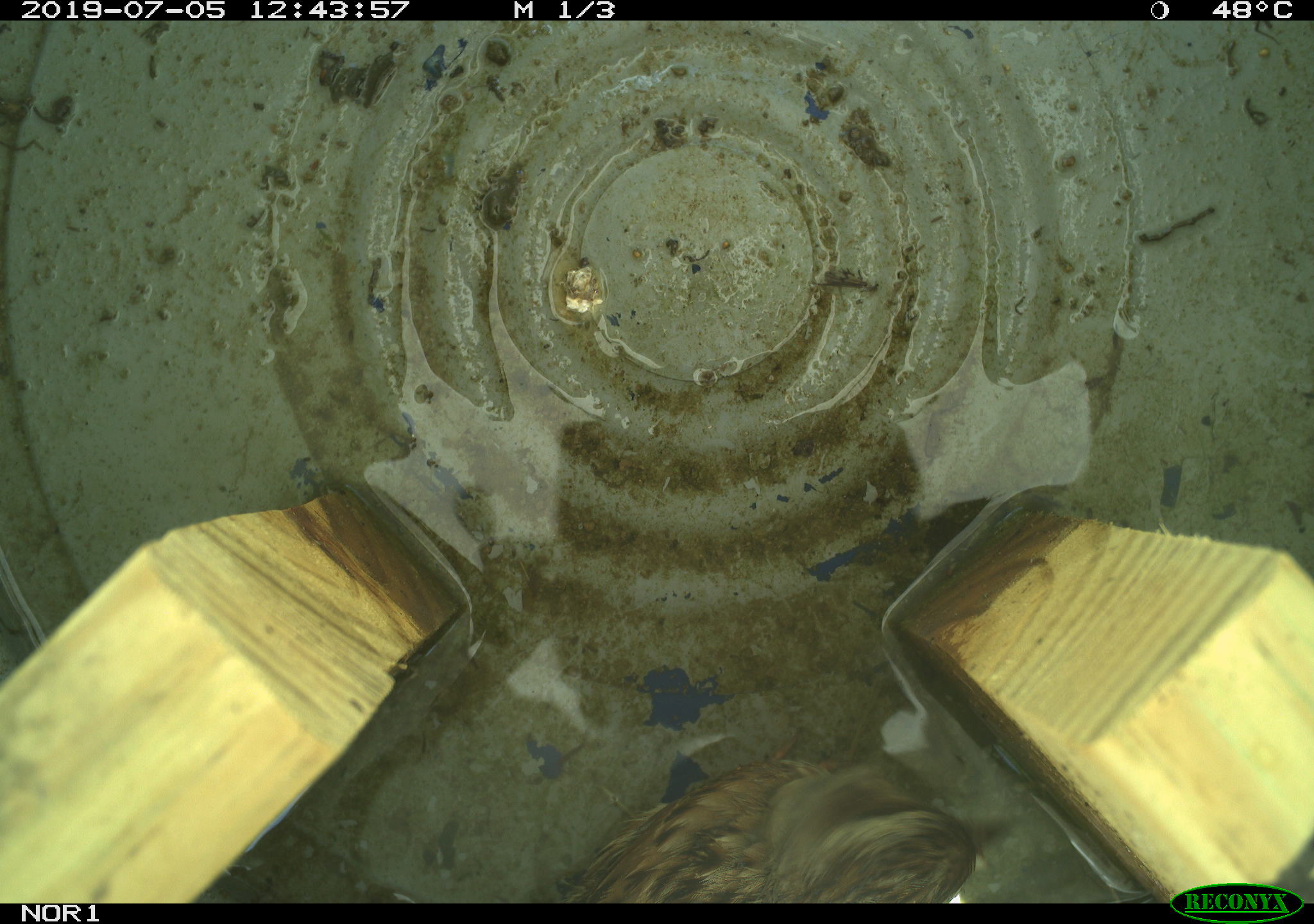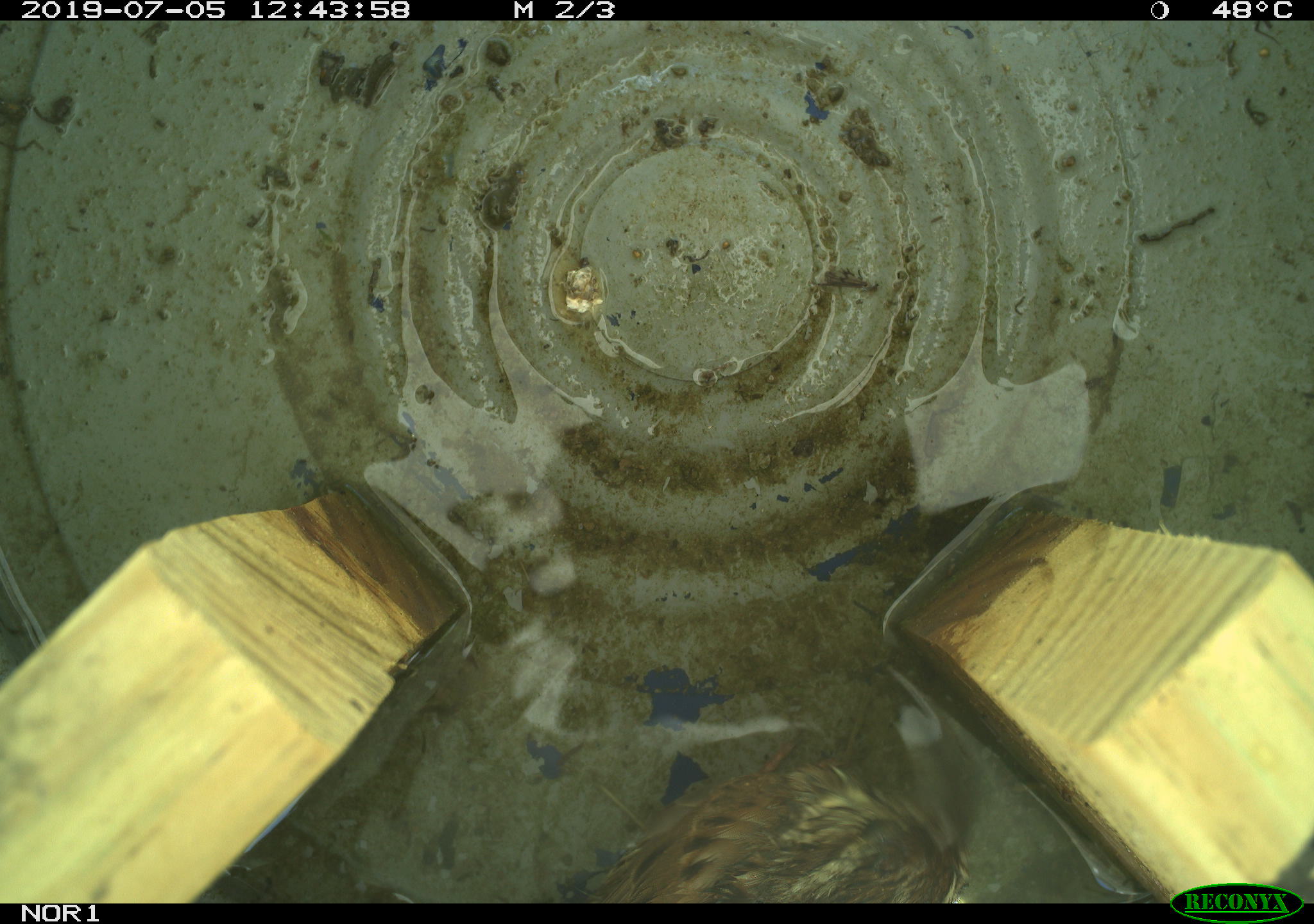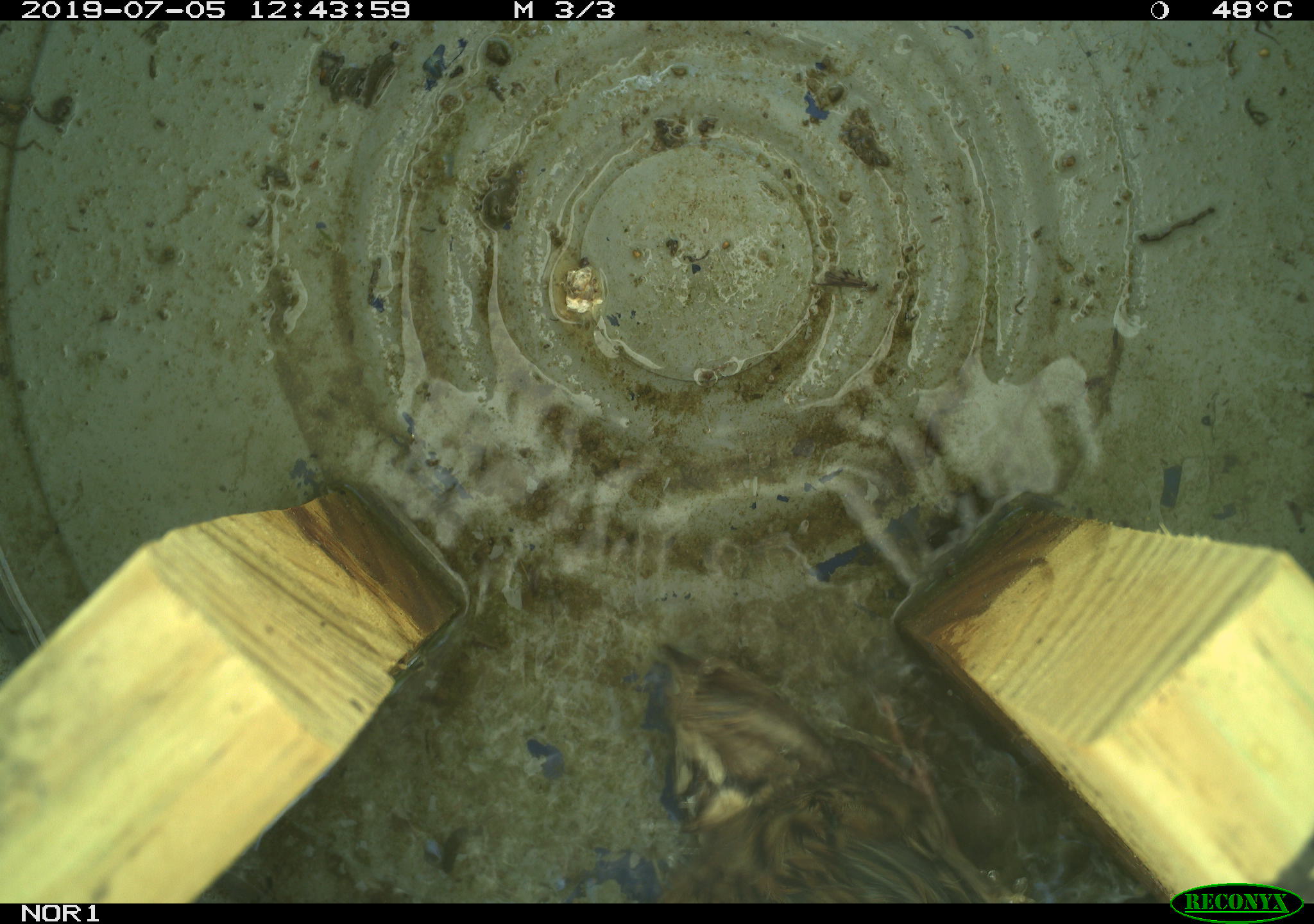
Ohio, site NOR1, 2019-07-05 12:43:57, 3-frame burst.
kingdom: Animalia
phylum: Chordata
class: Aves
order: Passeriformes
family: Passerellidae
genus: Melospiza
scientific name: Melospiza melodia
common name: song sparrow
Song sparrow (Melospiza melodia).